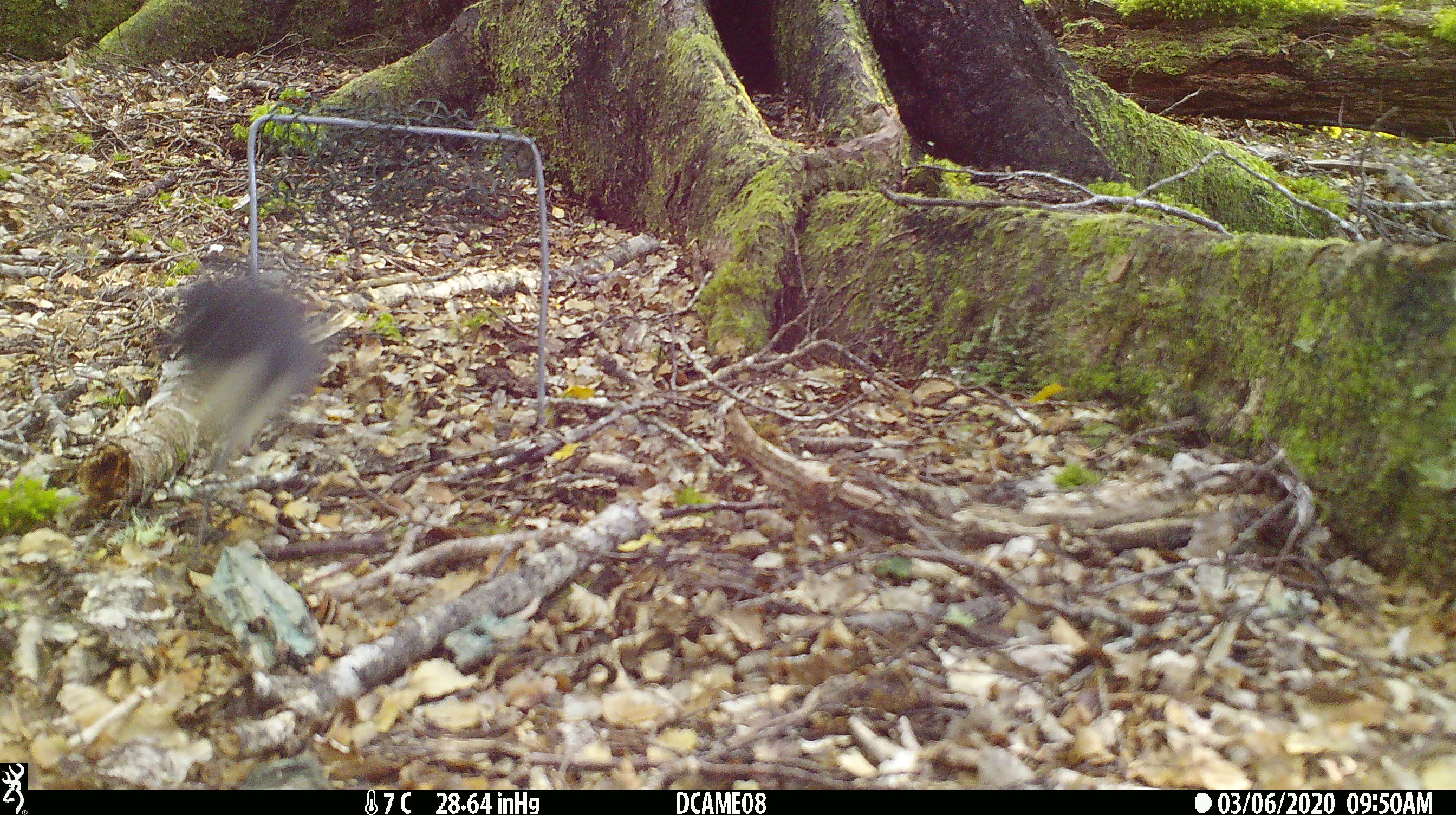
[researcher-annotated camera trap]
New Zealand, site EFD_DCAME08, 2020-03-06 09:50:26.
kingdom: Animalia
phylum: Chordata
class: Aves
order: Passeriformes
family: Petroicidae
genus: Petroica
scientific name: Petroica macrocephala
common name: tomtit